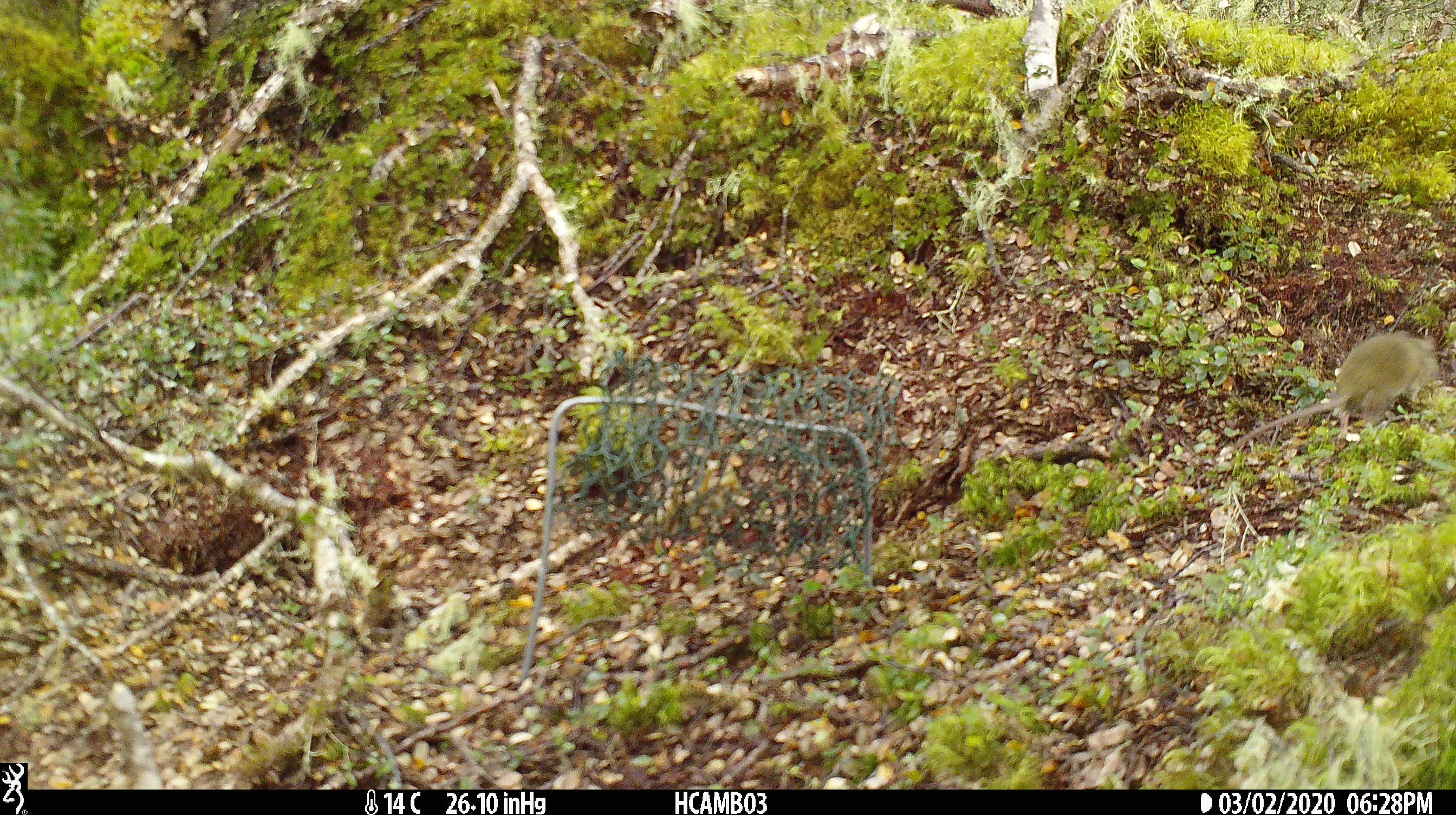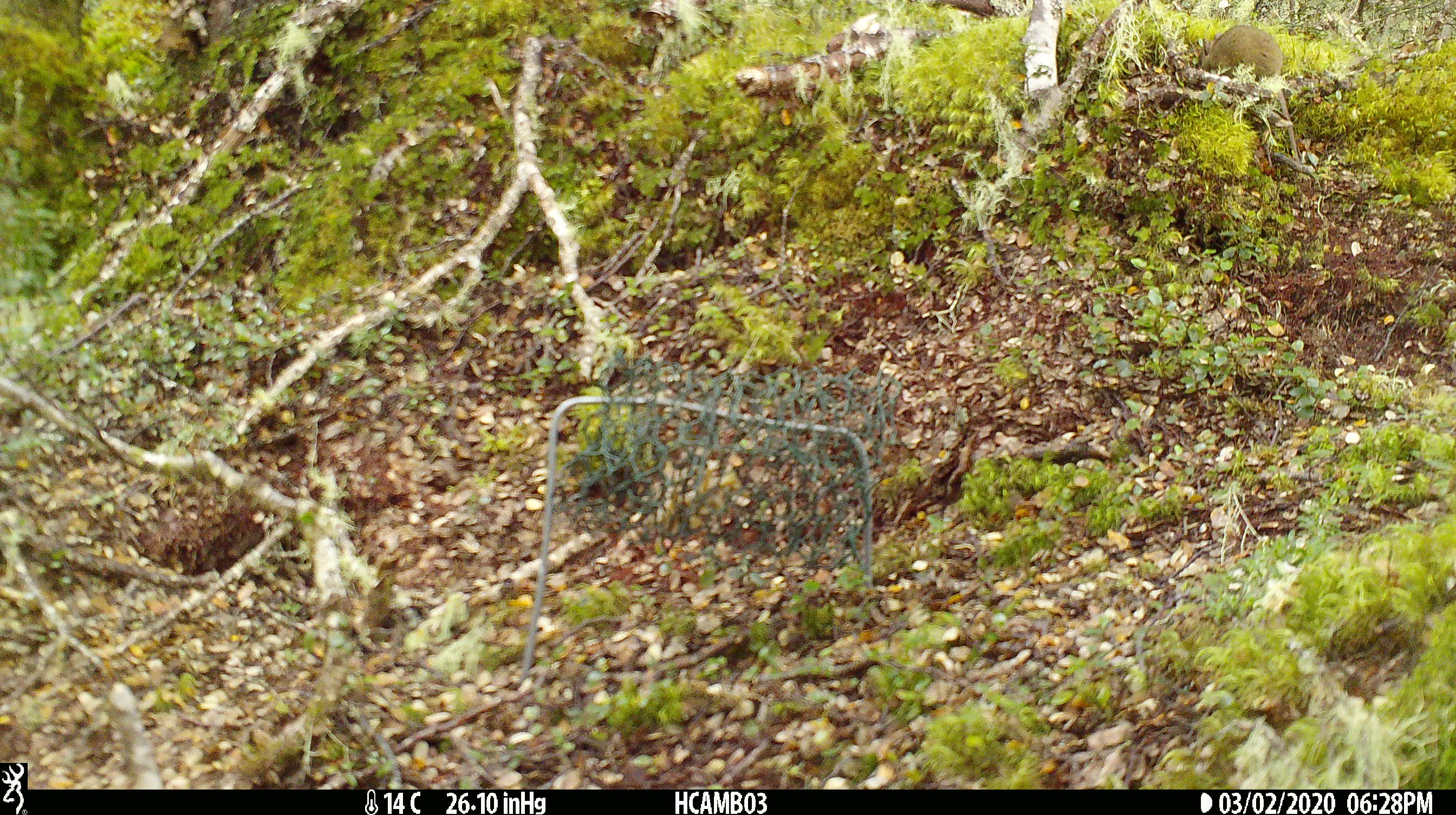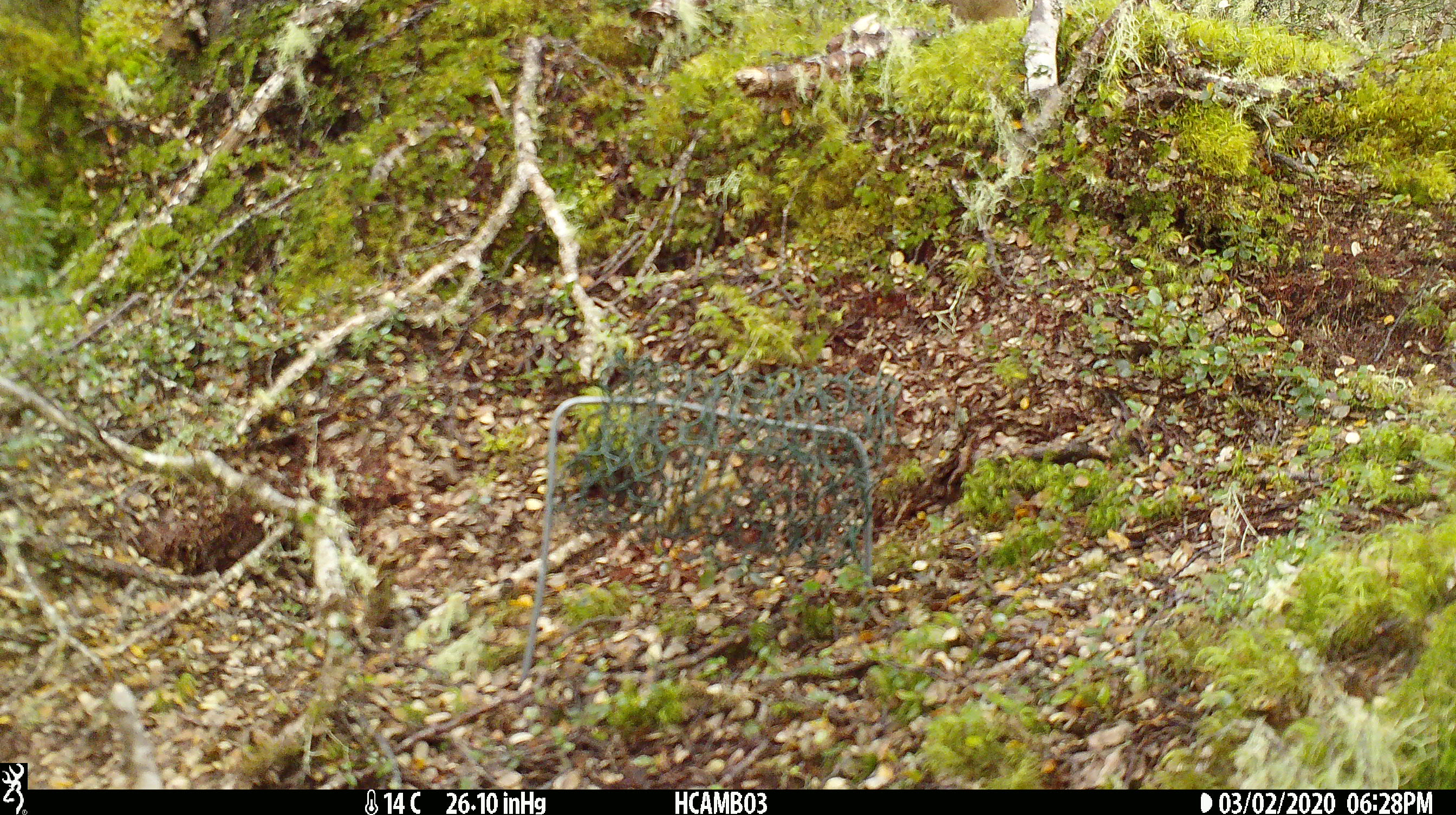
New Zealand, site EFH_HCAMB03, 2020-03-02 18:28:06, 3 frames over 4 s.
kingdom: Animalia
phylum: Chordata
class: Mammalia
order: Rodentia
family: Muridae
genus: Mus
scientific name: Mus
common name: mouse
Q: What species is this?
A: Mouse (Mus).